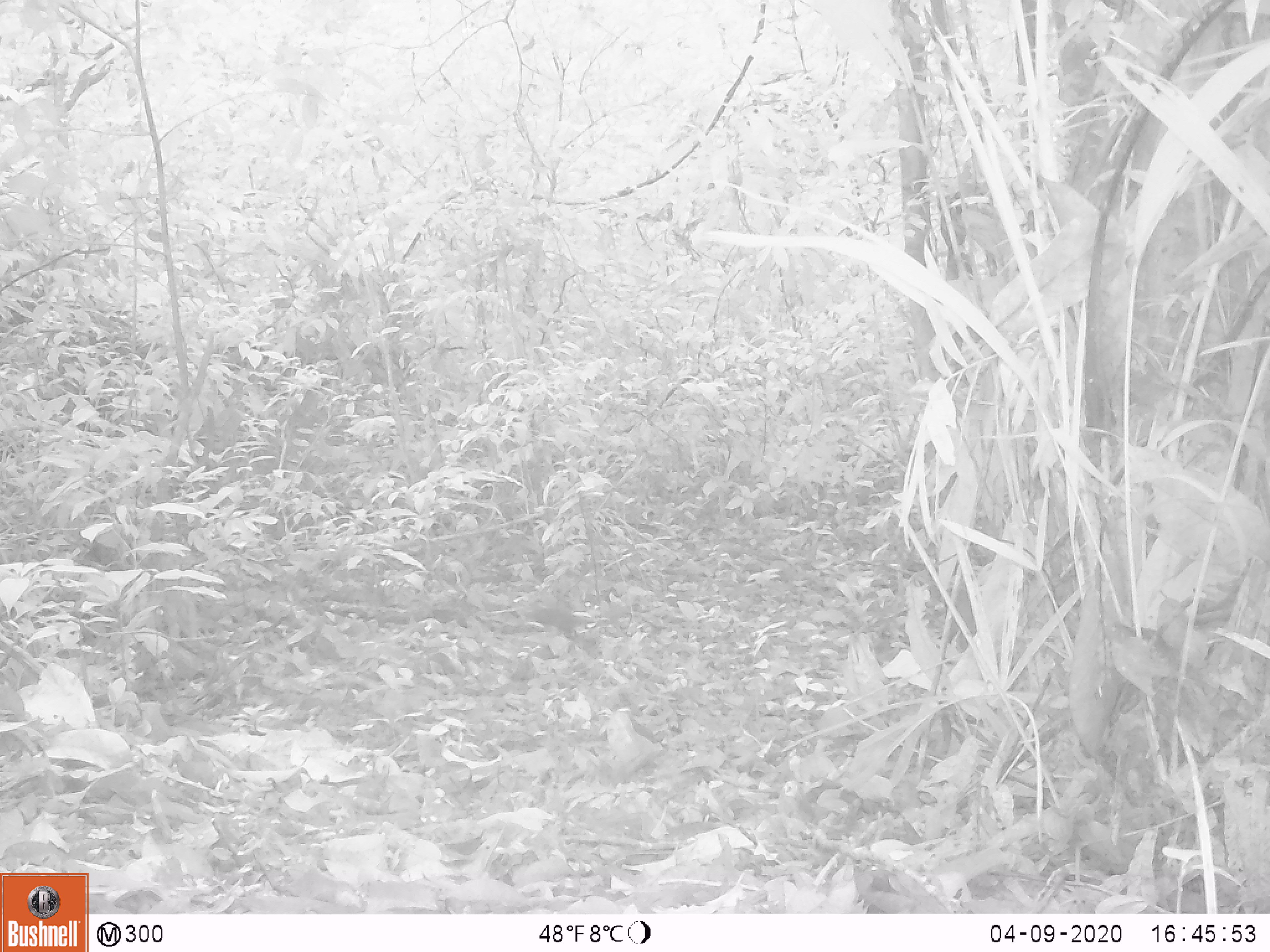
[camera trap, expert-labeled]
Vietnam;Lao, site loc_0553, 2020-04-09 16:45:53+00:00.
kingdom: Animalia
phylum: Chordata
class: Mammalia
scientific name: Mammalia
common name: mammal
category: unidentified small mammal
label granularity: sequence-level